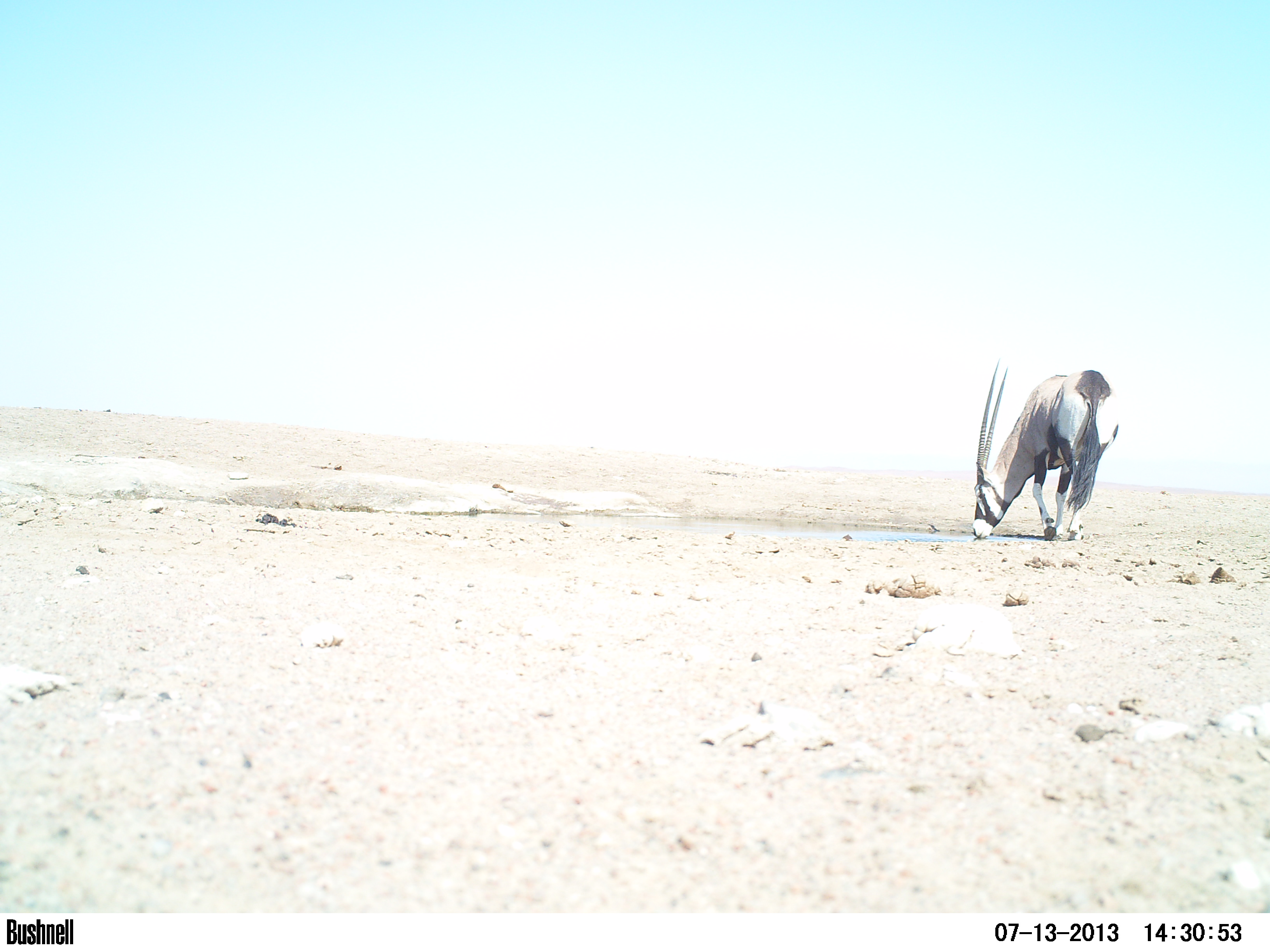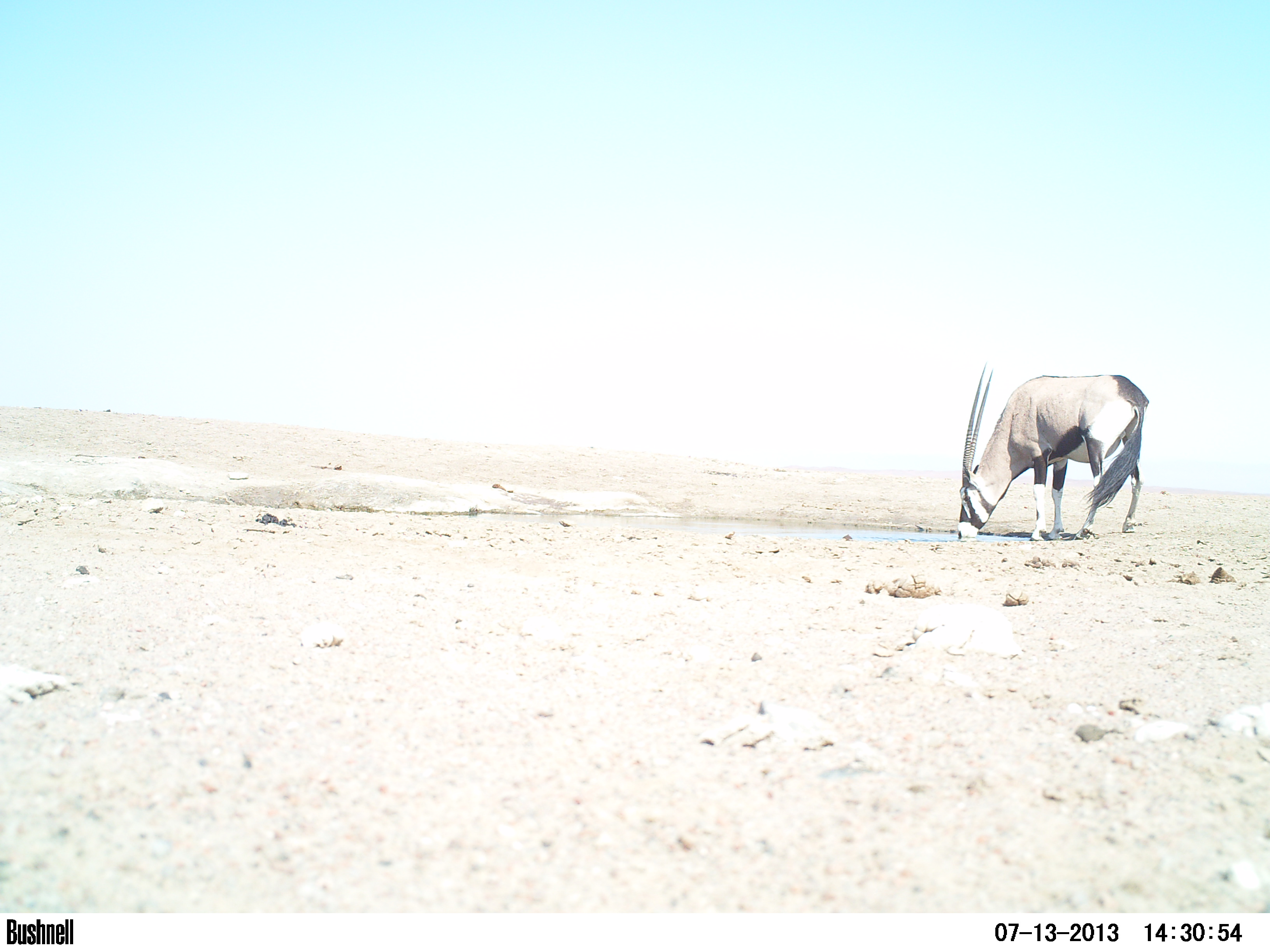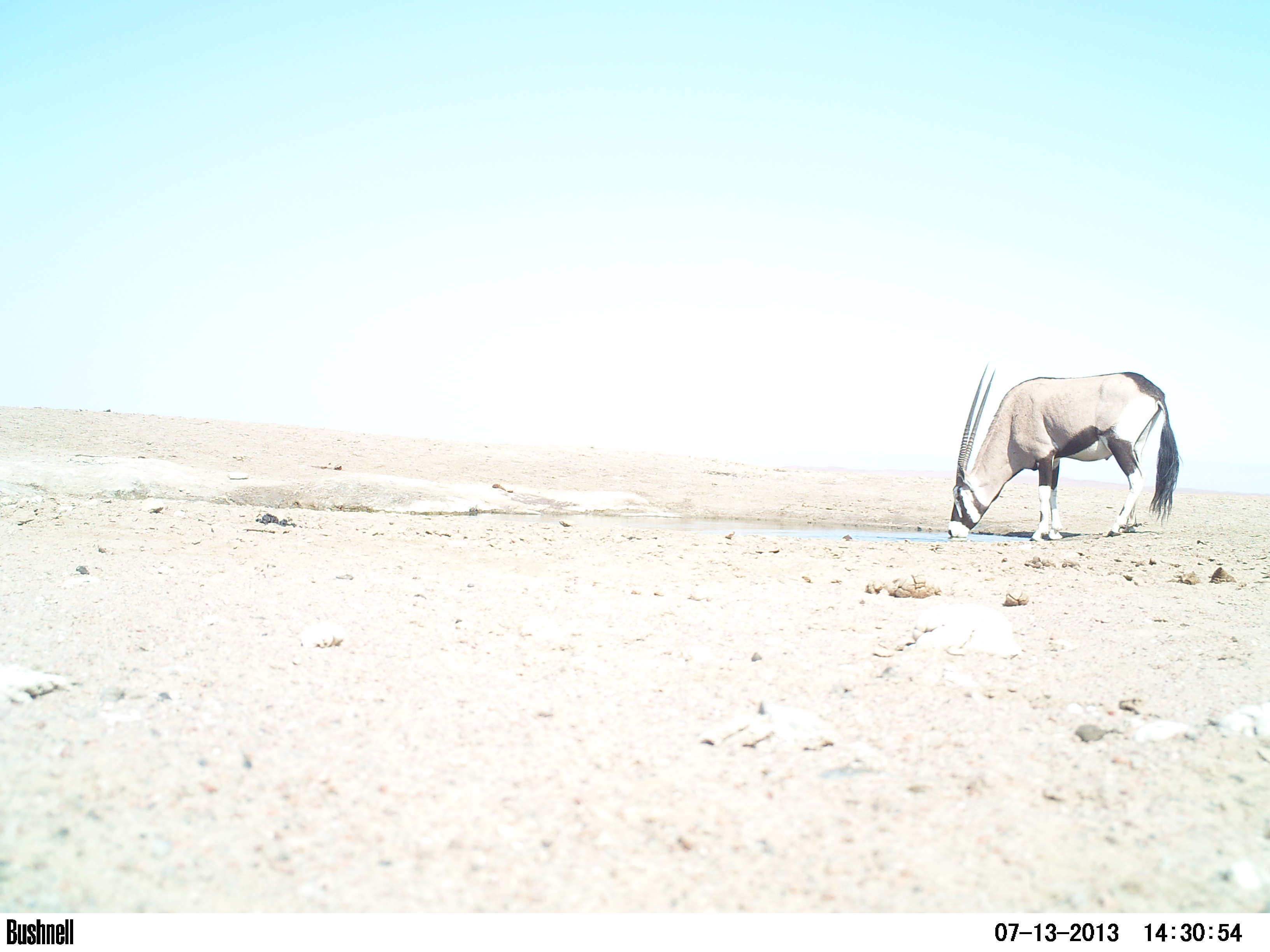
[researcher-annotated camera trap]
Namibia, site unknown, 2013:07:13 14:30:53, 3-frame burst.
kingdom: Animalia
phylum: Chordata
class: Mammalia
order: Artiodactyla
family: Bovidae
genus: Oryx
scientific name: Oryx gazella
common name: gemsbok